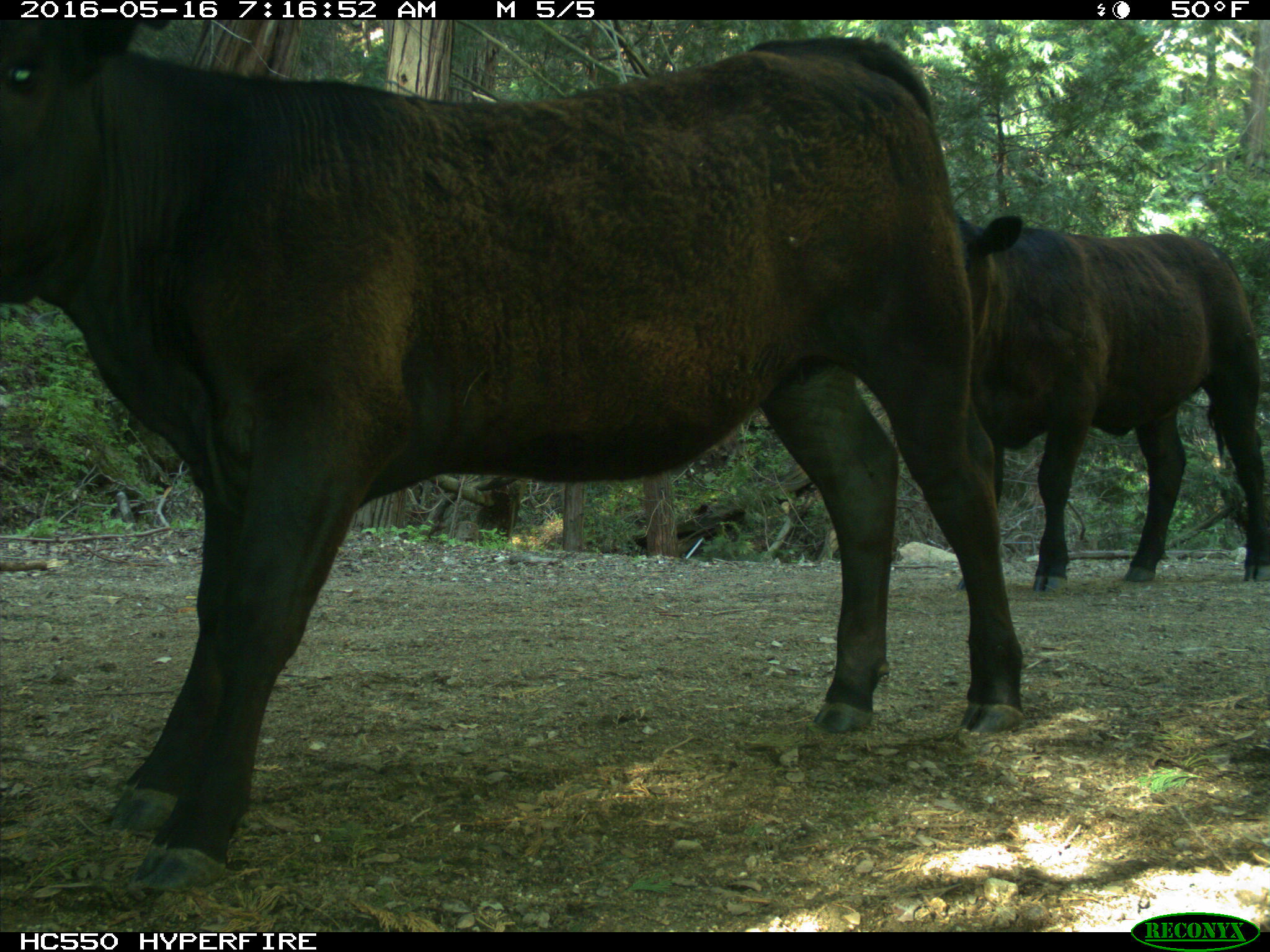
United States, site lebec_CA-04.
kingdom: Animalia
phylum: Chordata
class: Mammalia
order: Artiodactyla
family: Bovidae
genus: Bos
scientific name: Bos taurus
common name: domestic cow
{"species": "Bos taurus (domestic cow)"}